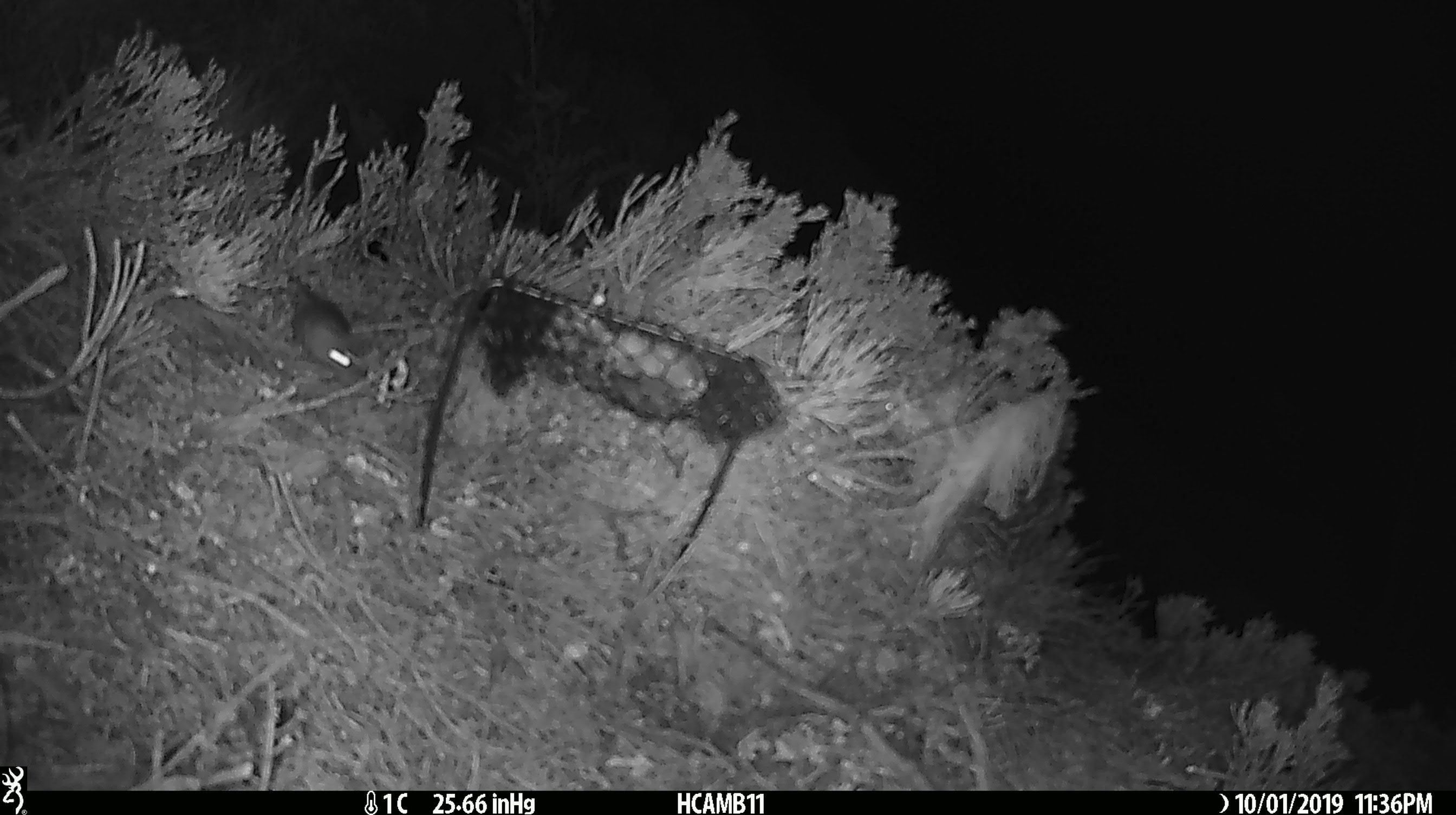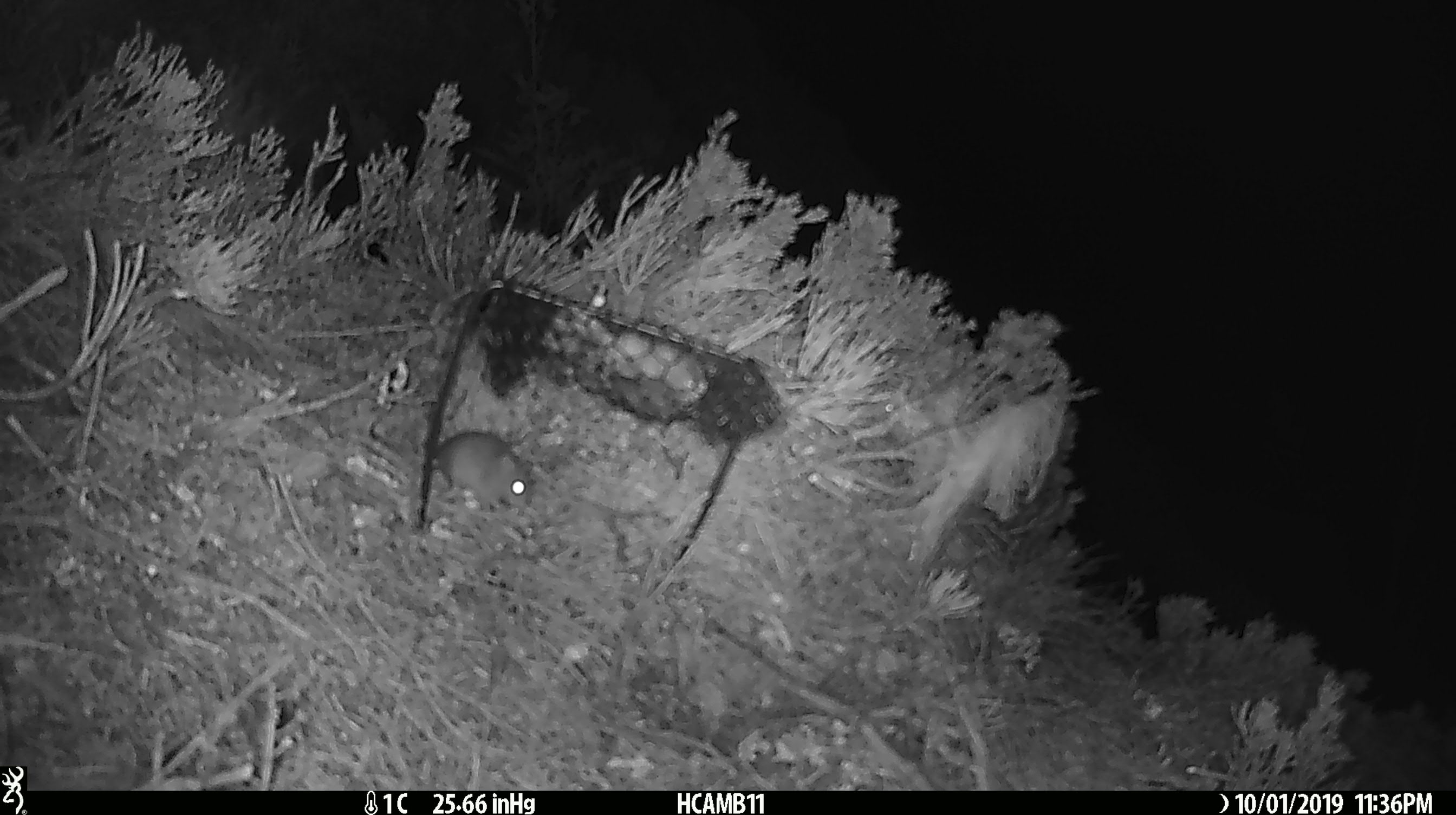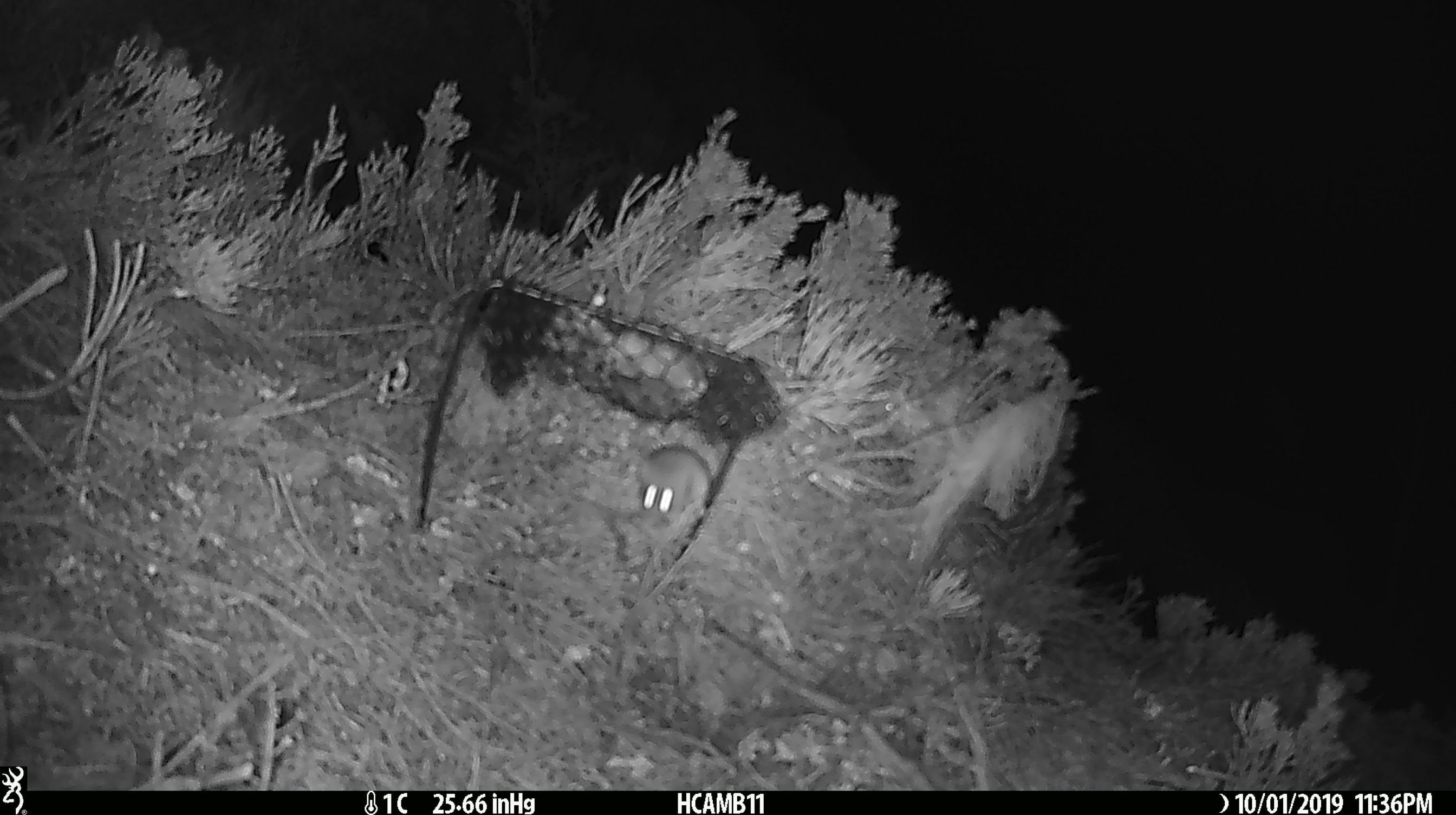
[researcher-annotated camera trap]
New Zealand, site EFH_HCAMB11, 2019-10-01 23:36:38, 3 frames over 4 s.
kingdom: Animalia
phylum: Chordata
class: Mammalia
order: Rodentia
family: Muridae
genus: Mus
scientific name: Mus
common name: mouse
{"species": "mouse (Mus)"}